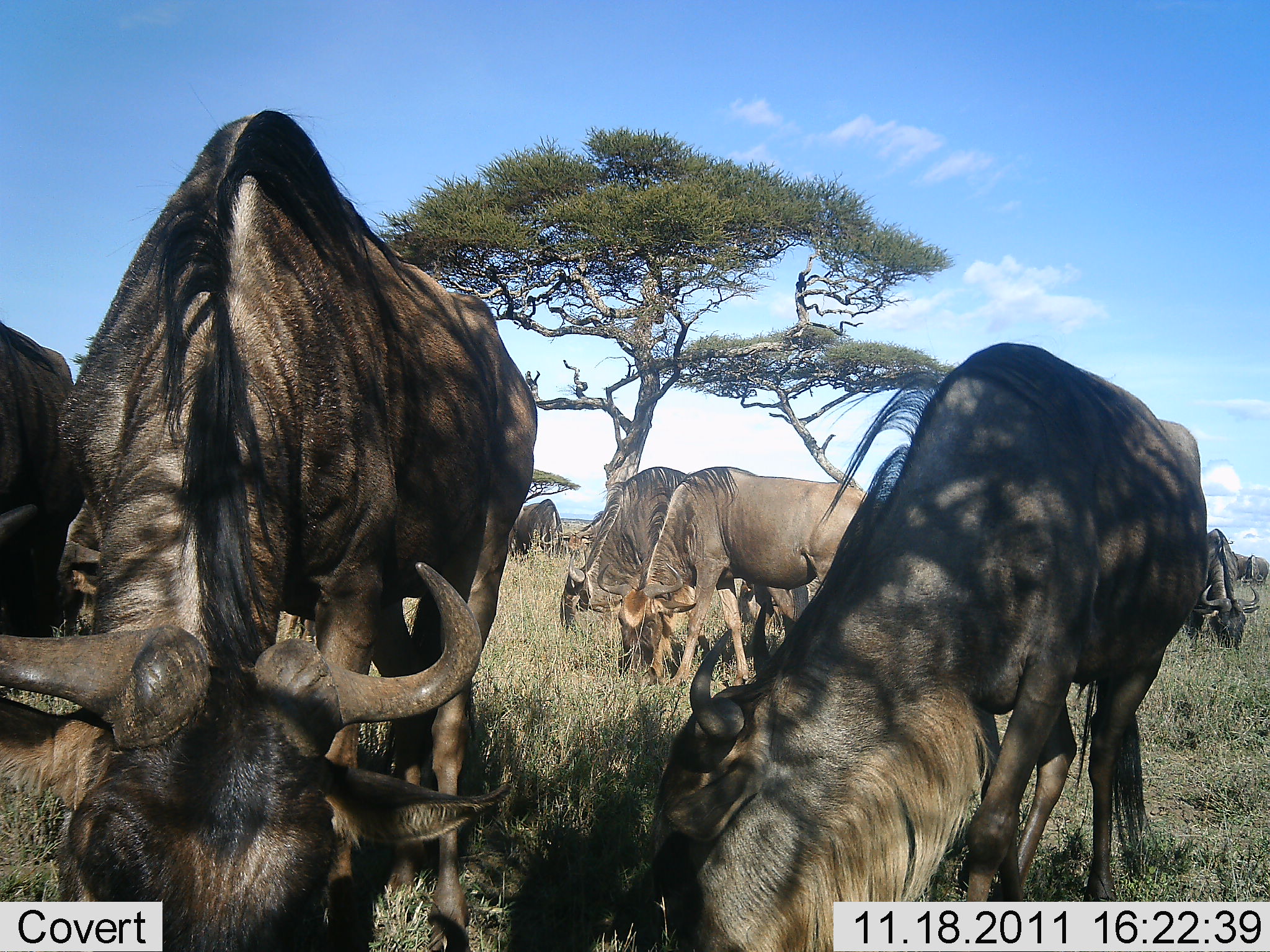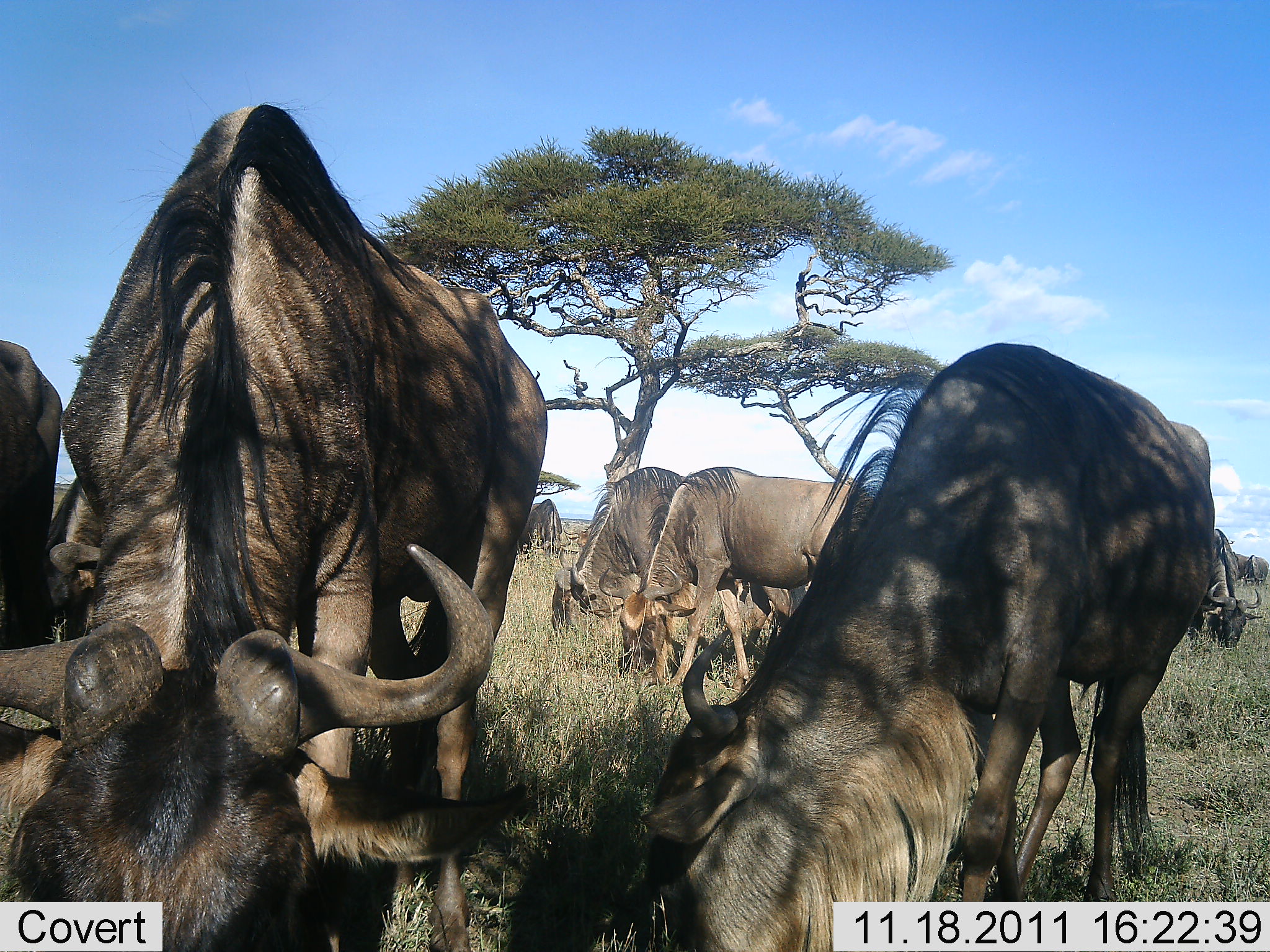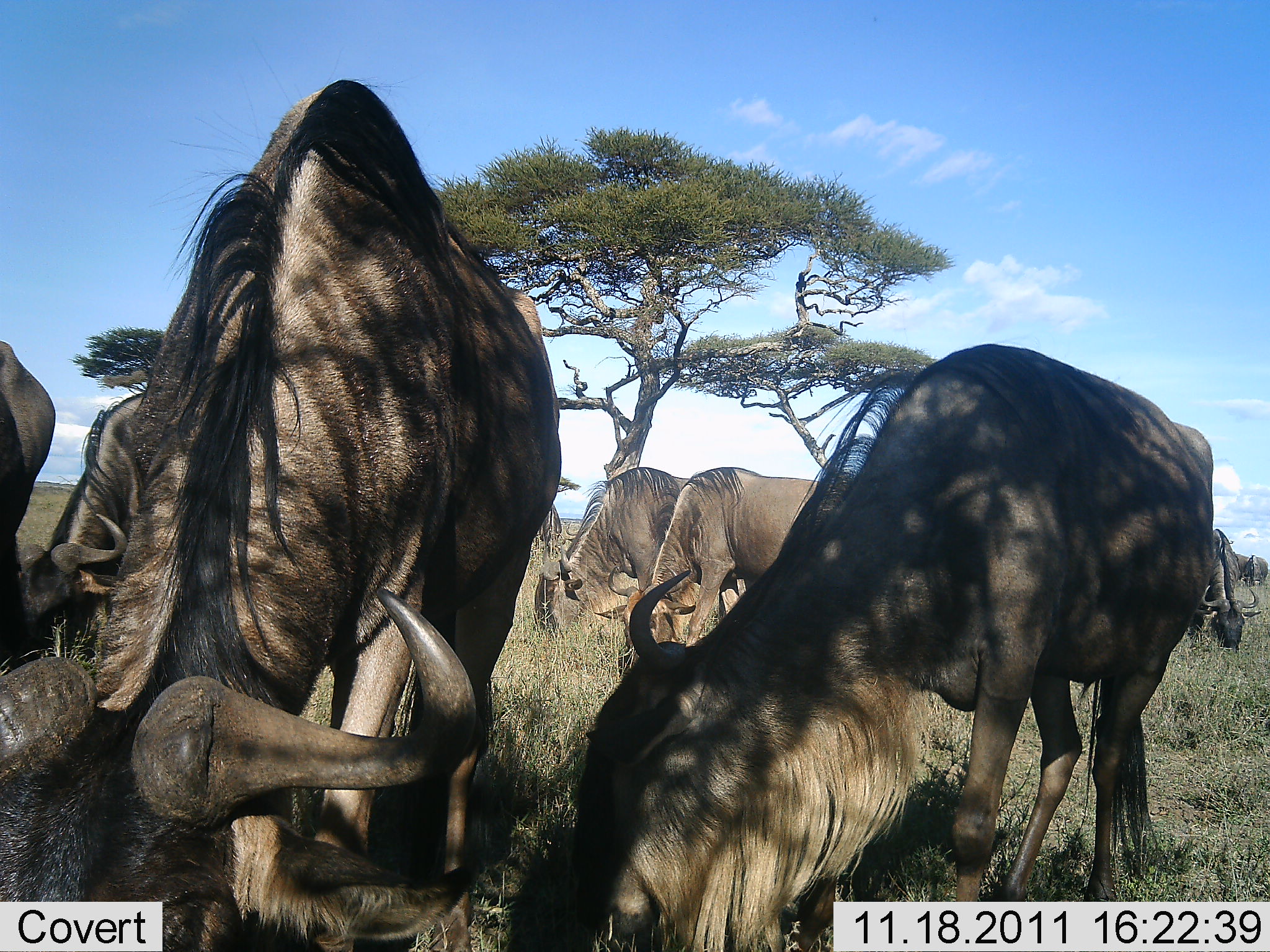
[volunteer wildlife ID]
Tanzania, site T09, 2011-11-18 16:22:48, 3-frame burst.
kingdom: Animalia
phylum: Chordata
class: Mammalia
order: Artiodactyla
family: Bovidae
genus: Connochaetes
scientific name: Connochaetes taurinus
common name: blue wildebeest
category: wildebeest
Wildebeest (blue wildebeest) (Connochaetes taurinus), count 7. Behavior (volunteer vote fractions): standing 25%, resting 0%, moving 0%, interacting 0%. Young present (vote fraction): 0%. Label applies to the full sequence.